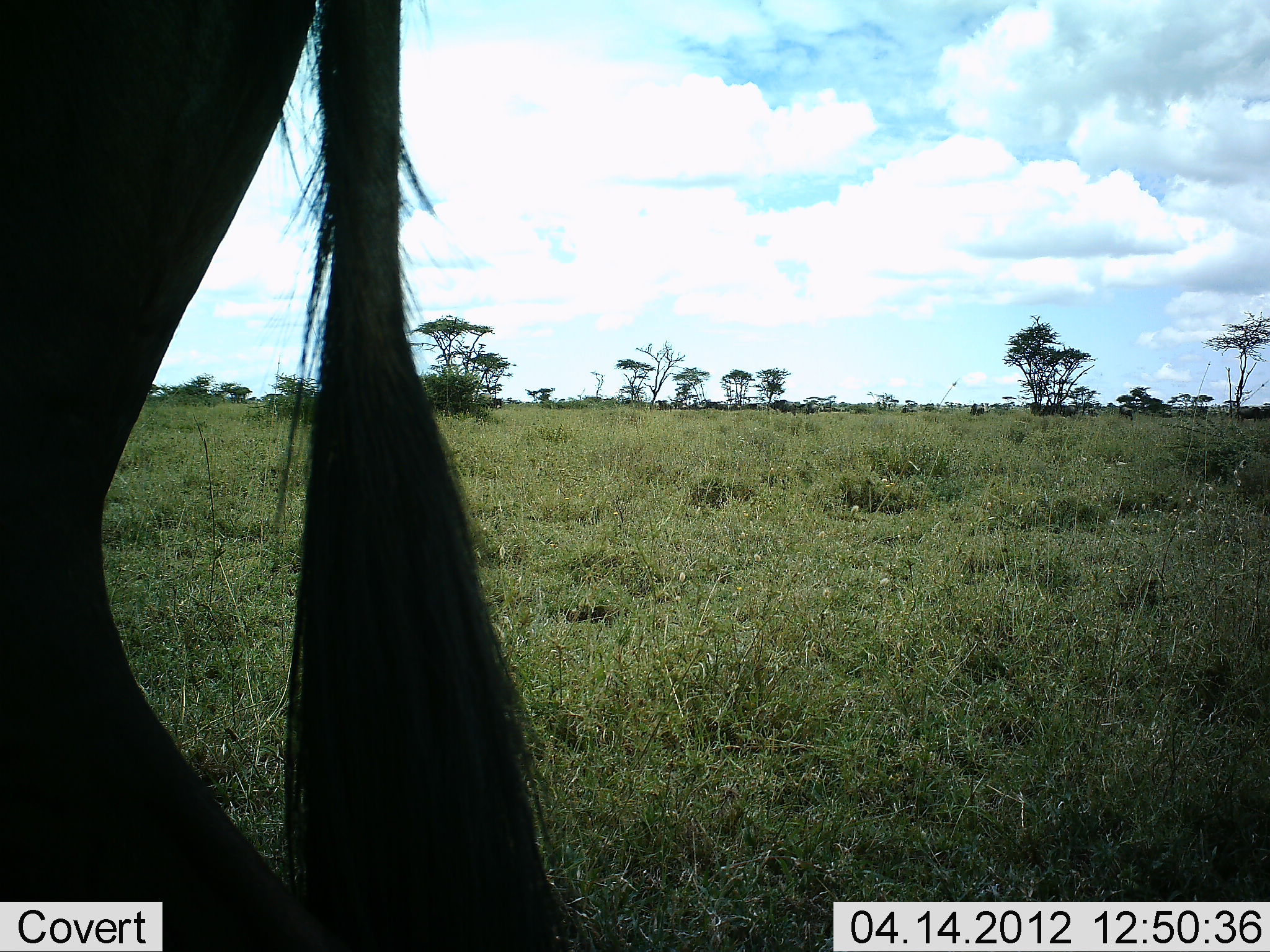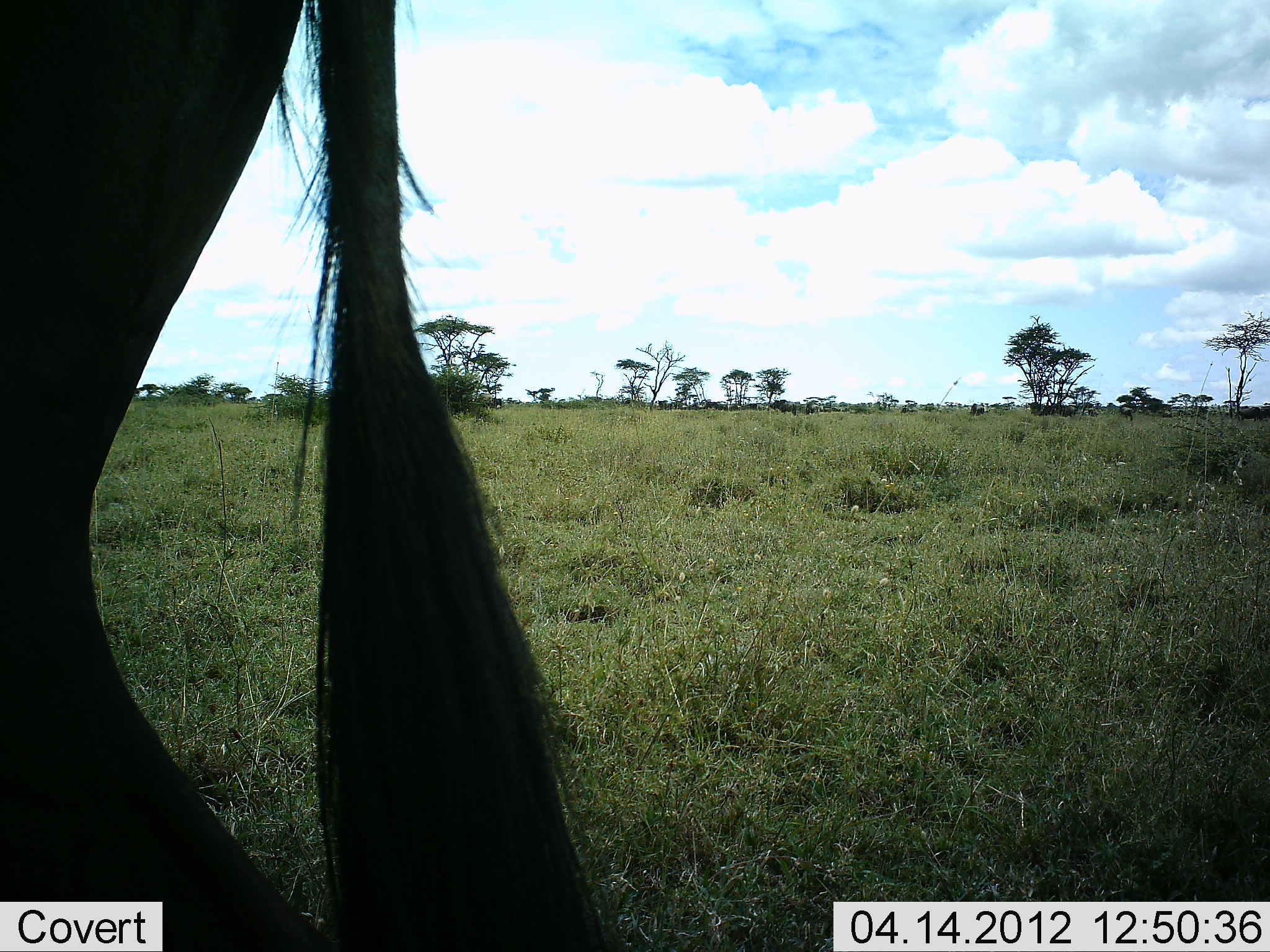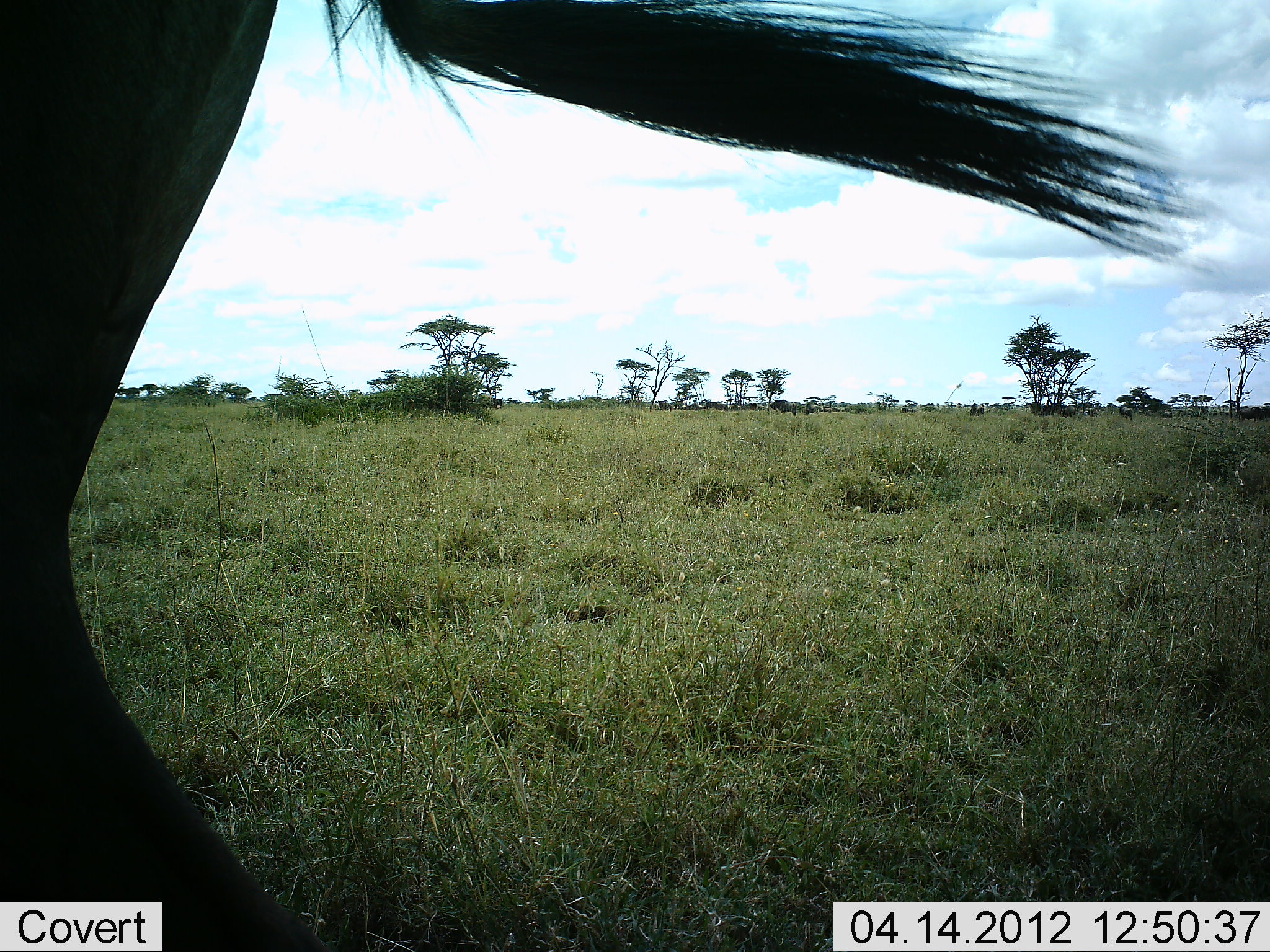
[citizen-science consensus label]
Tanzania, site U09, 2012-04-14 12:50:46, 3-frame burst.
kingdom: Animalia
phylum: Chordata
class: Mammalia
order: Artiodactyla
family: Bovidae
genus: Connochaetes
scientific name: Connochaetes taurinus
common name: blue wildebeest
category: wildebeest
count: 1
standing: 89%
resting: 0%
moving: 11%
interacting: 0%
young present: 0%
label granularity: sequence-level